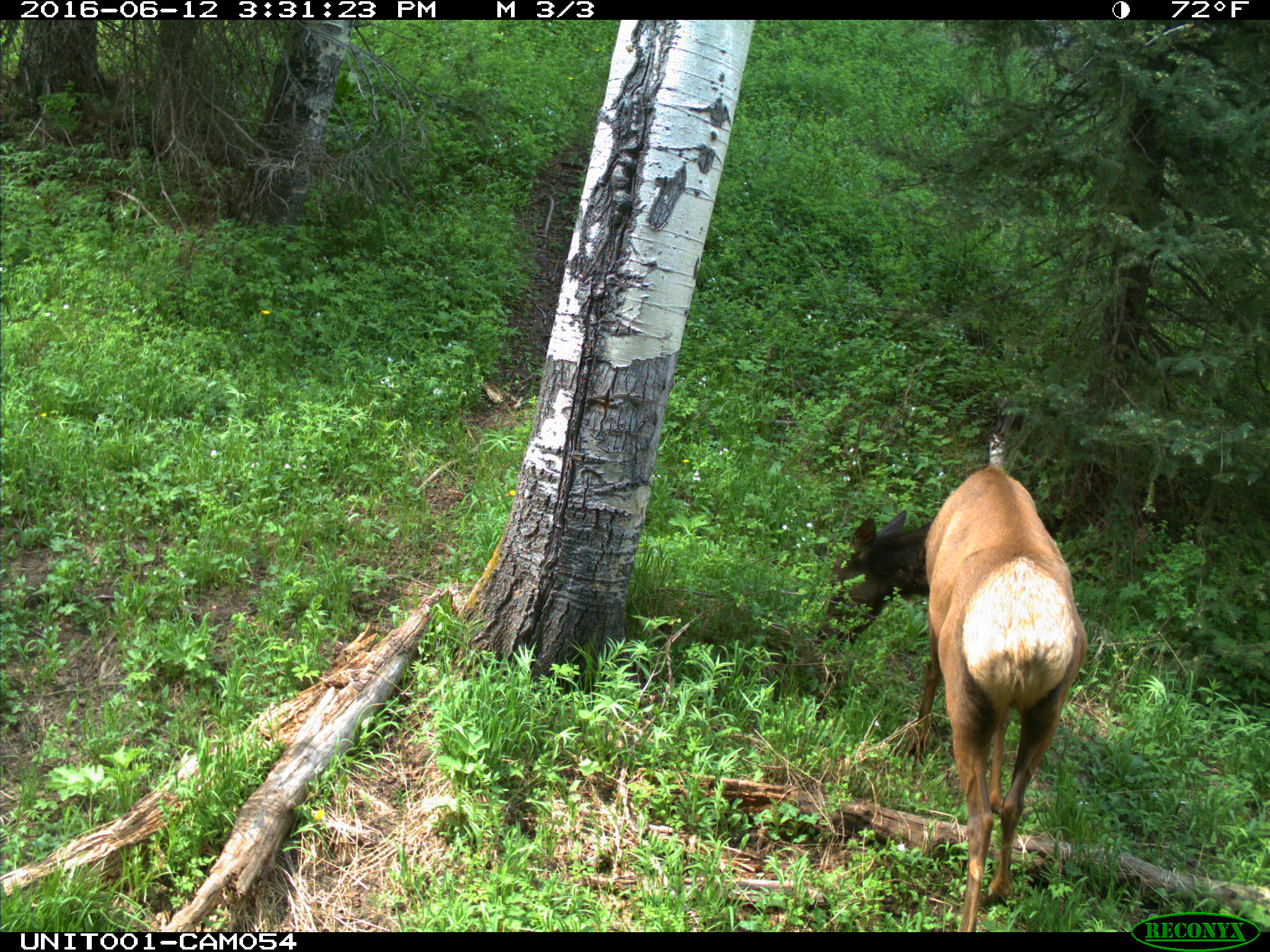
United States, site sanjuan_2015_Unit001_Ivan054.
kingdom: Animalia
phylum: Chordata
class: Mammalia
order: Artiodactyla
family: Cervidae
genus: Cervus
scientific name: Cervus elaphus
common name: red deer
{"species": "Cervus elaphus (red deer)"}